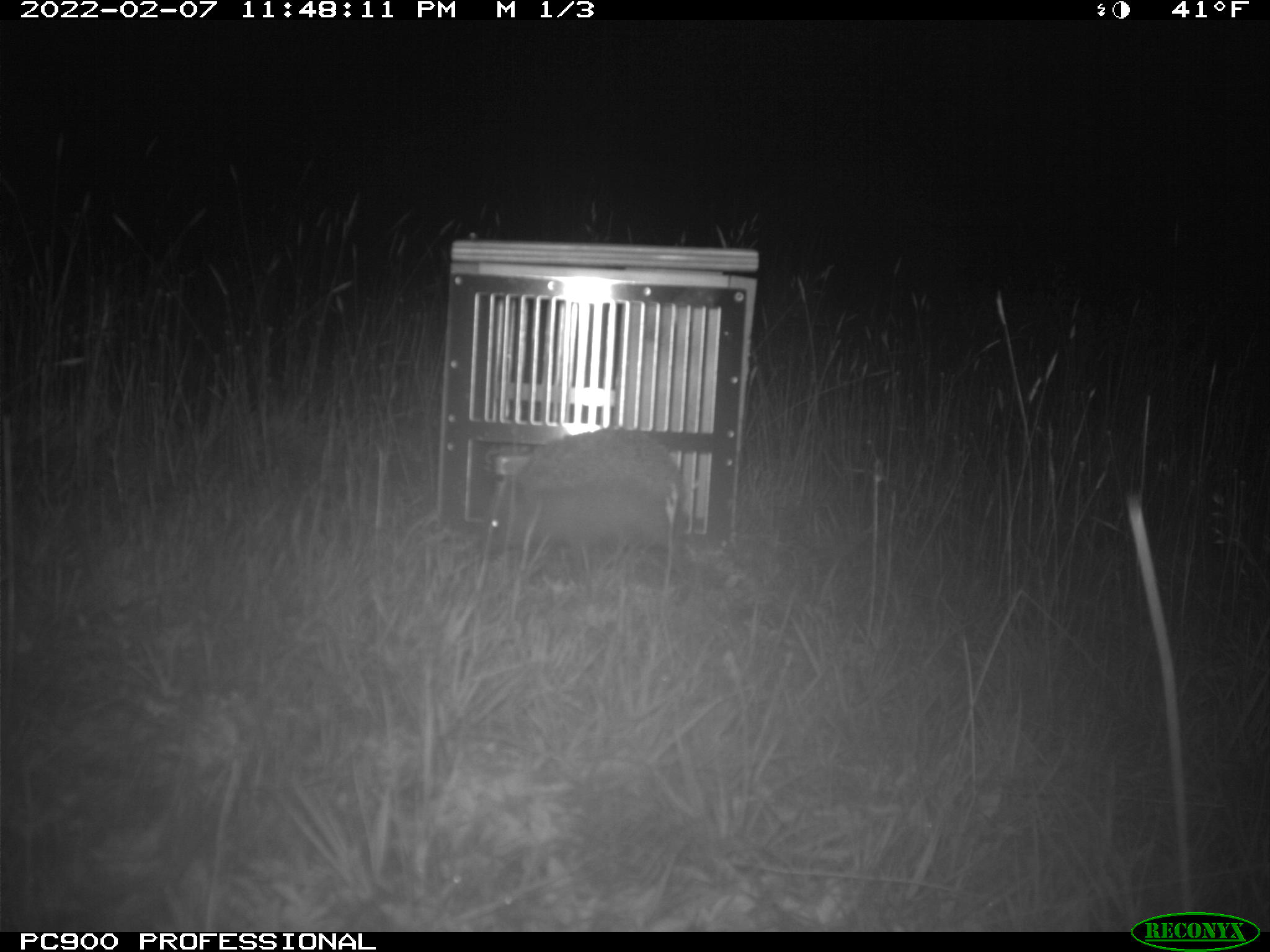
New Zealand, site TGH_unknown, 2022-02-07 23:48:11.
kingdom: Animalia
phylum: Chordata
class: Mammalia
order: Eulipotyphla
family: Erinaceidae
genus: Erinaceus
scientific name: Erinaceus europaeus europaeus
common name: european hedgehog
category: hedgehog